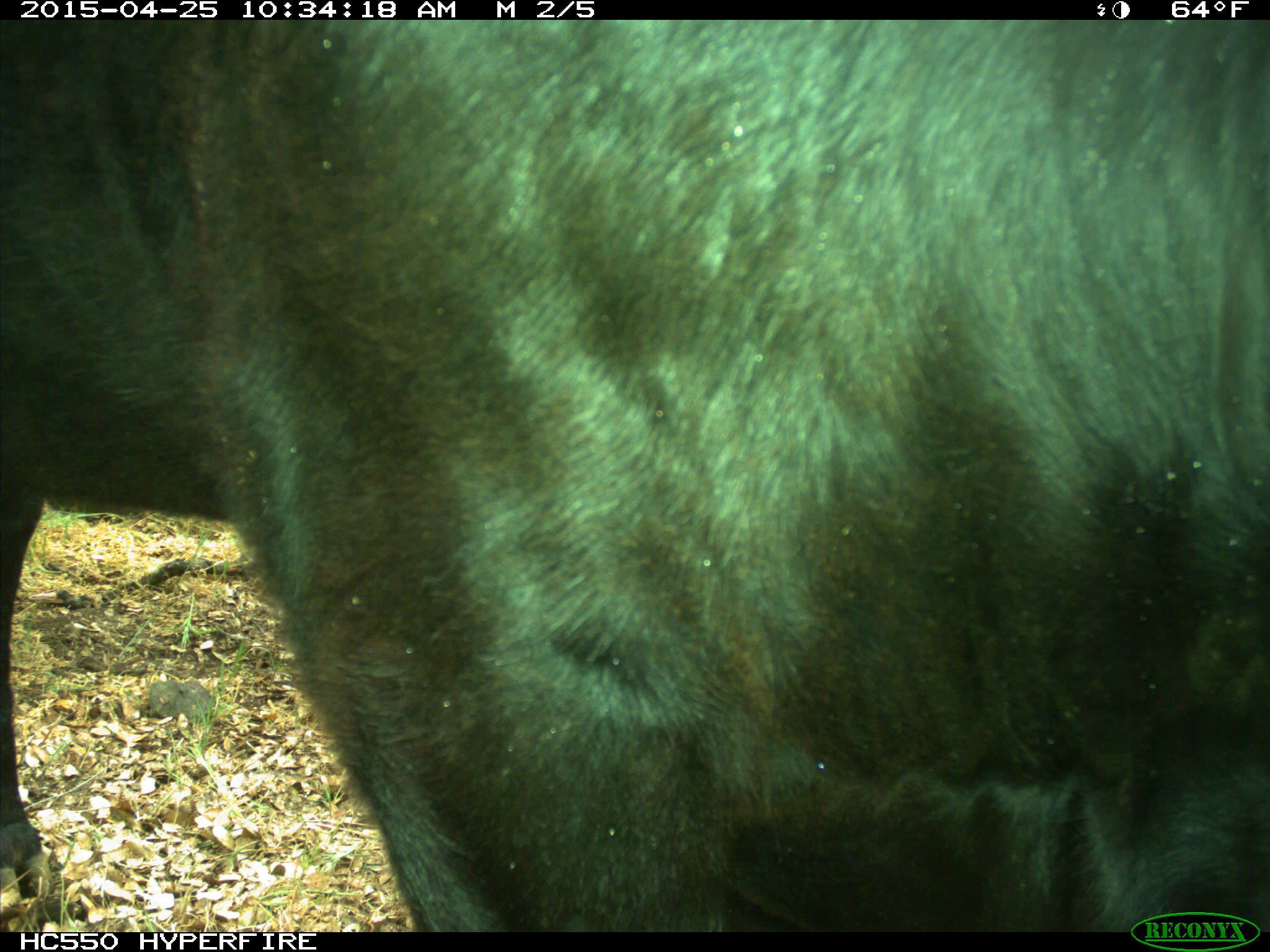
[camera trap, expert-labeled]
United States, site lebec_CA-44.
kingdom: Animalia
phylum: Chordata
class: Mammalia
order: Artiodactyla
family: Suidae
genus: Sus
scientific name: Sus scrofa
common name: wild boar